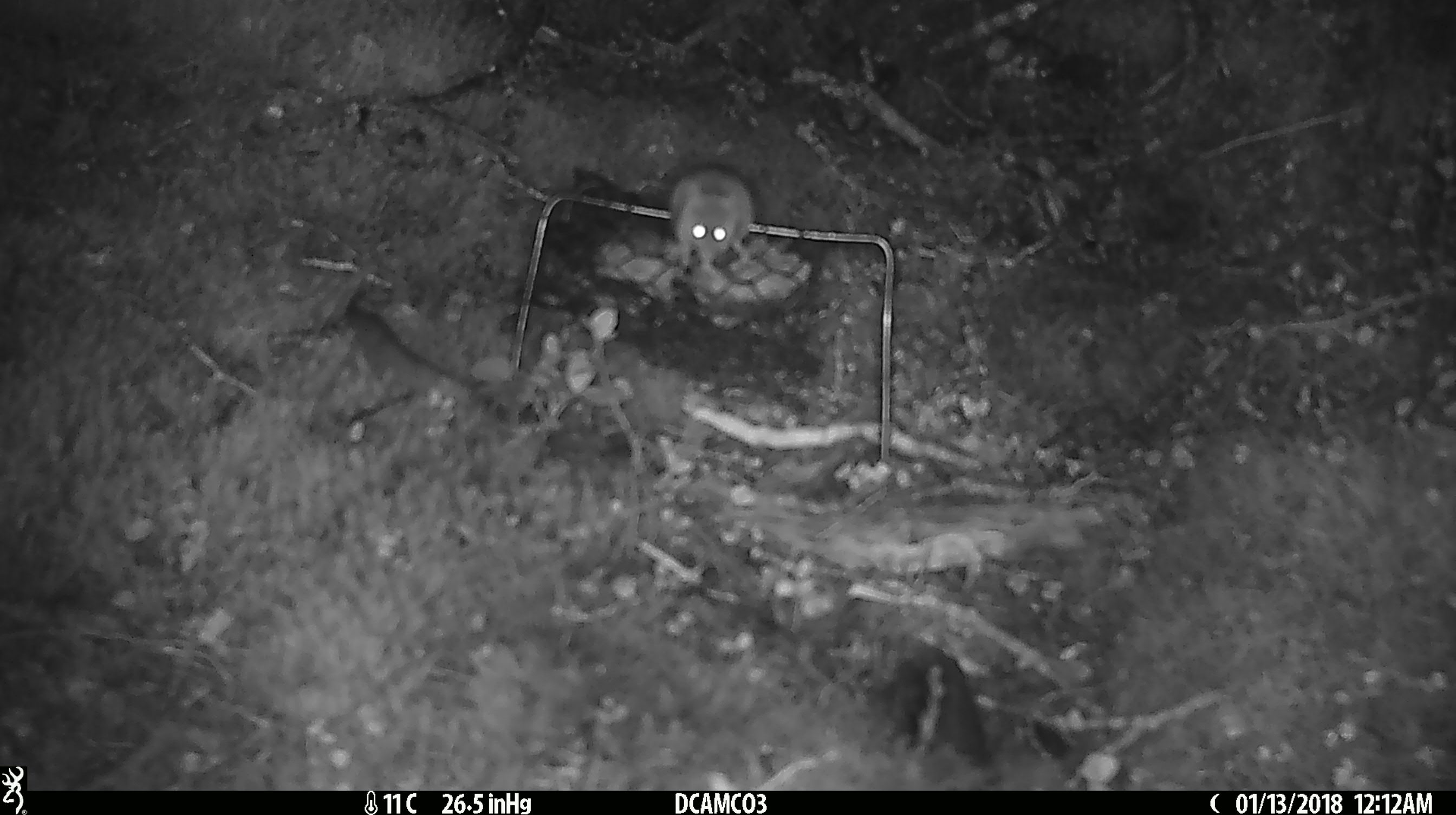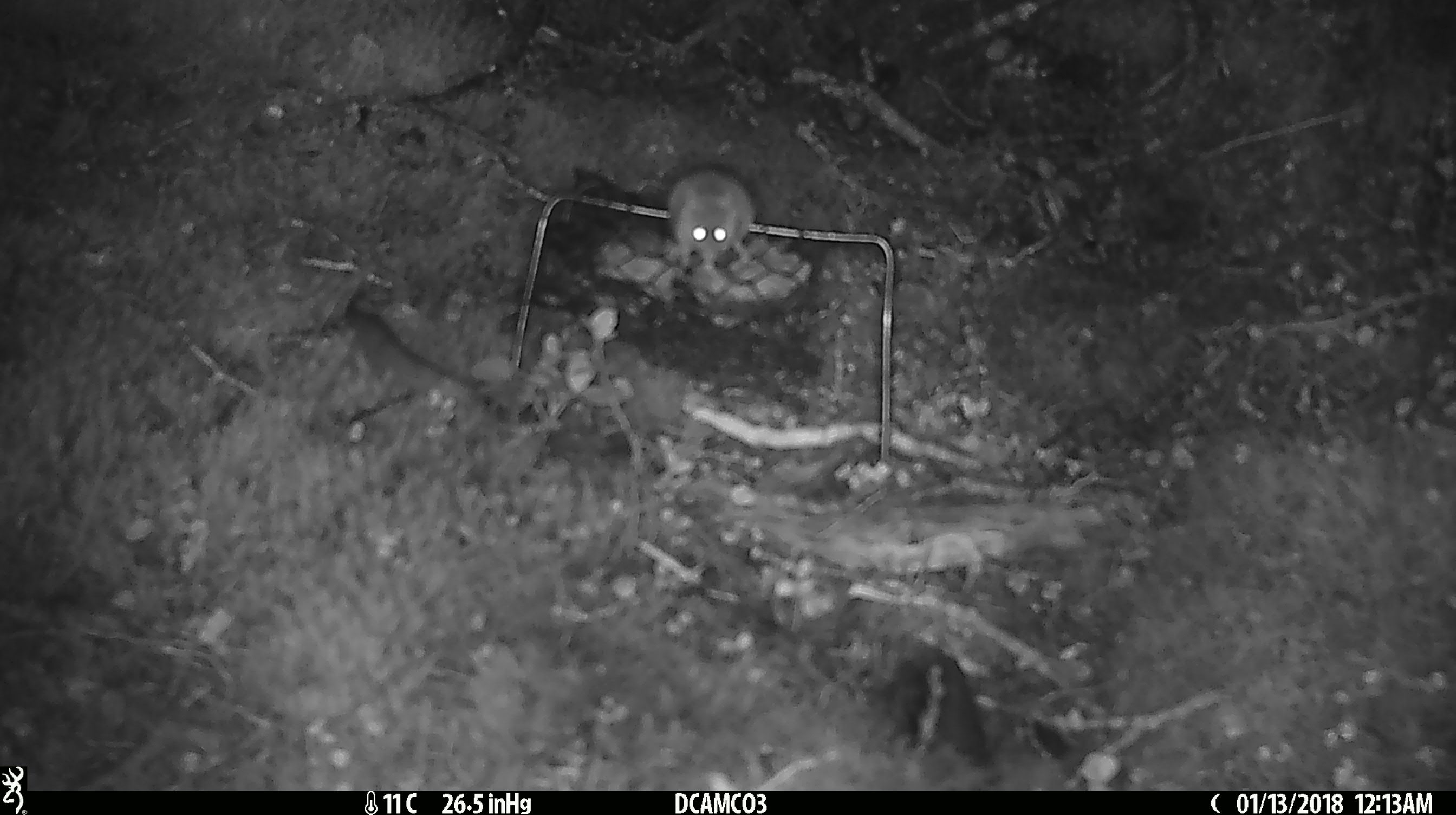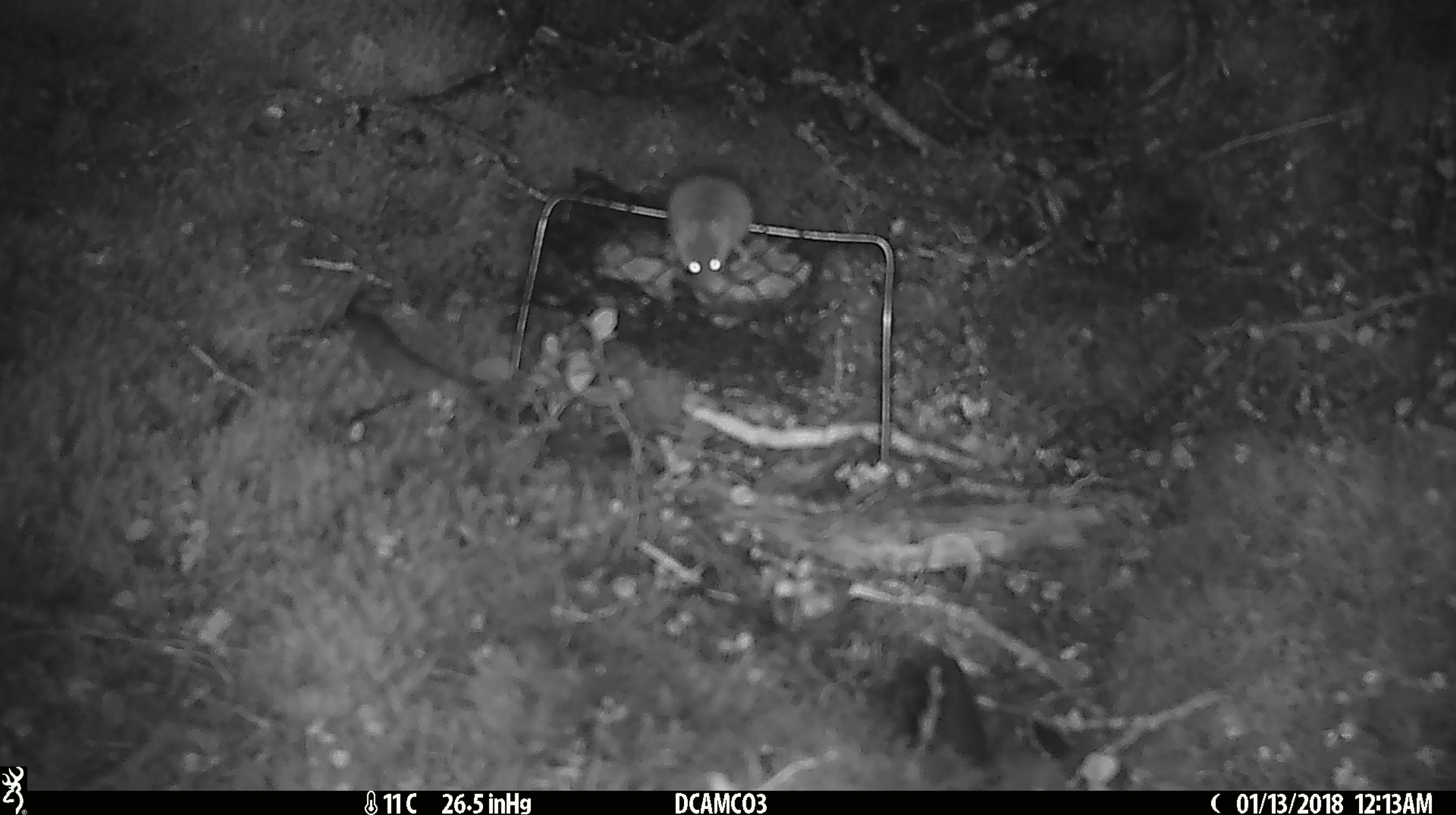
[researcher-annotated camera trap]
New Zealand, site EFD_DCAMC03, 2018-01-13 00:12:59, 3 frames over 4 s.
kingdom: Animalia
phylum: Chordata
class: Mammalia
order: Rodentia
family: Muridae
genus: Mus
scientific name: Mus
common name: mouse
Mouse (Mus).